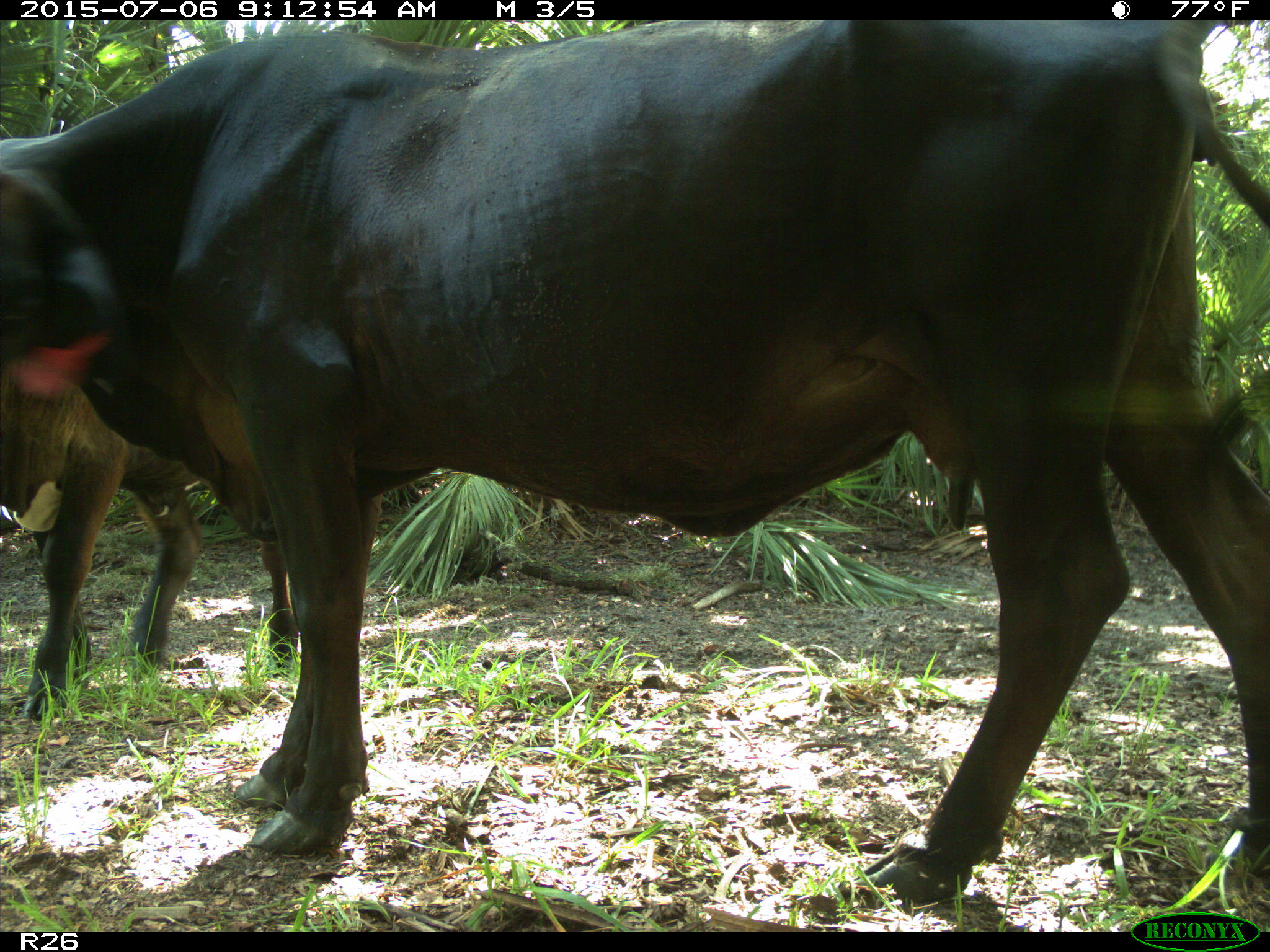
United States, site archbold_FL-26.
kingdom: Animalia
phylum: Chordata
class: Mammalia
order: Artiodactyla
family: Bovidae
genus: Bos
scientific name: Bos taurus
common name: domestic cow